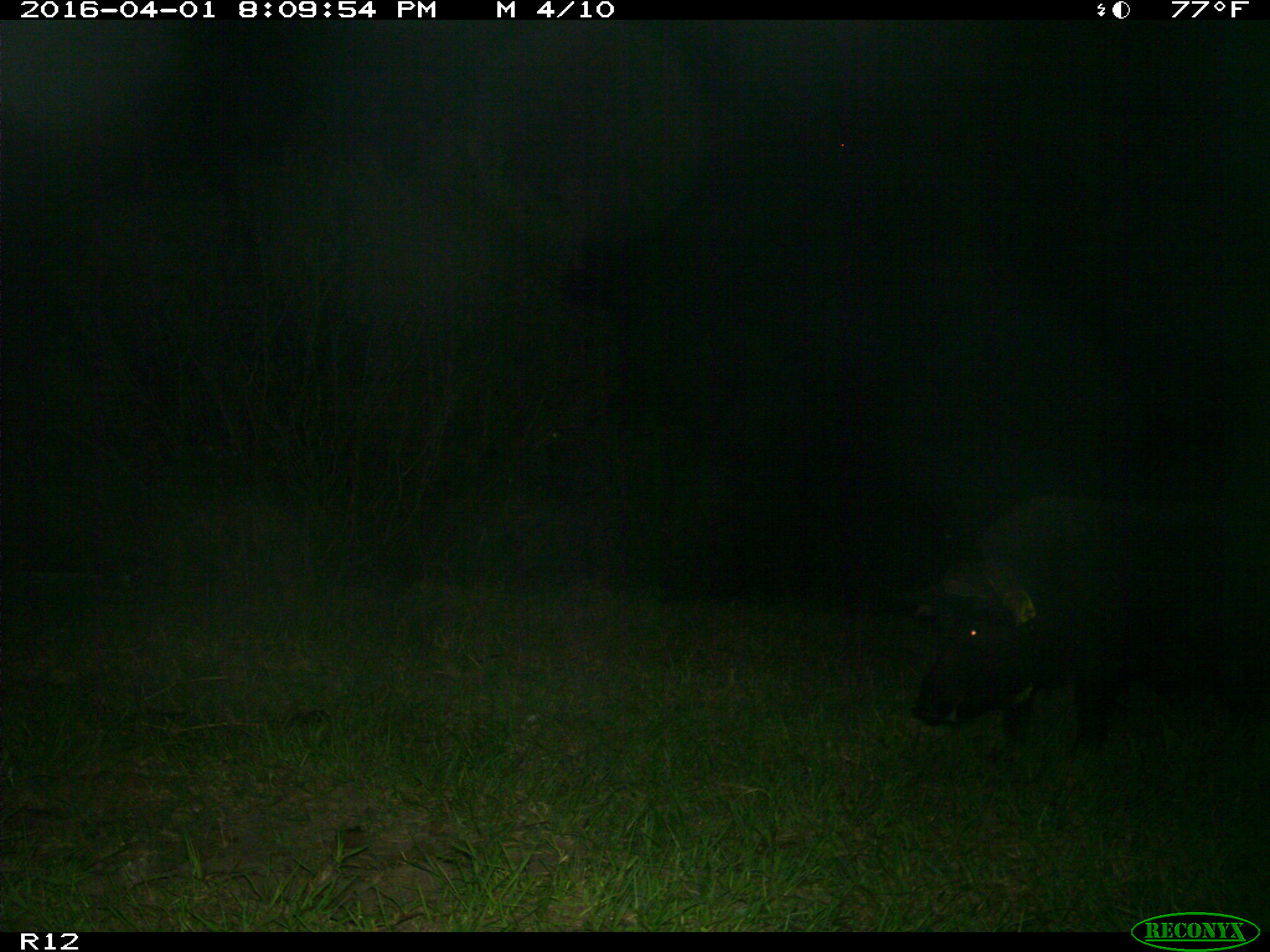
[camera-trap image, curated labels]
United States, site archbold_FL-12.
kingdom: Animalia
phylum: Chordata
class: Mammalia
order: Artiodactyla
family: Suidae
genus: Sus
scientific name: Sus scrofa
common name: wild boar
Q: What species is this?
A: Sus scrofa (wild boar).